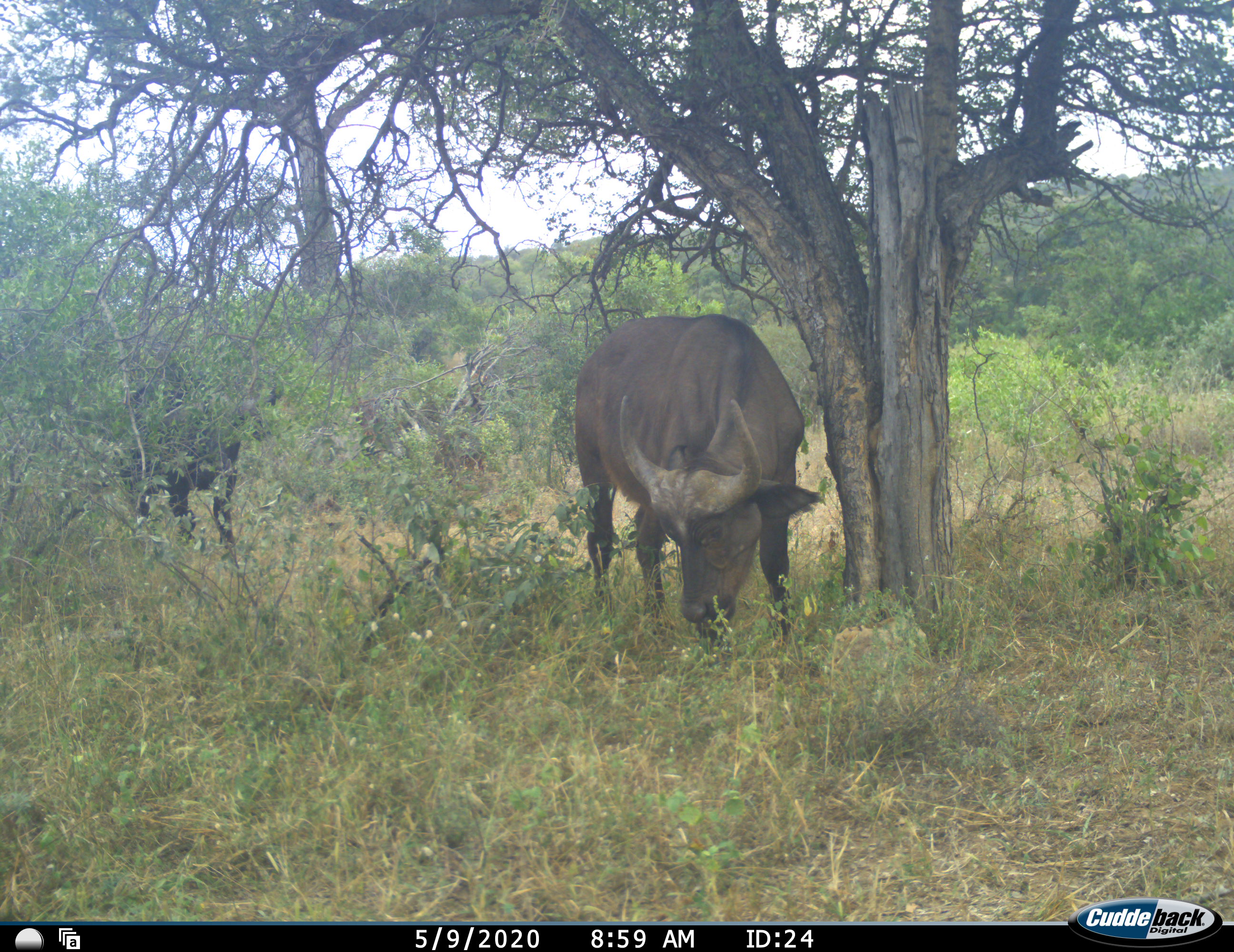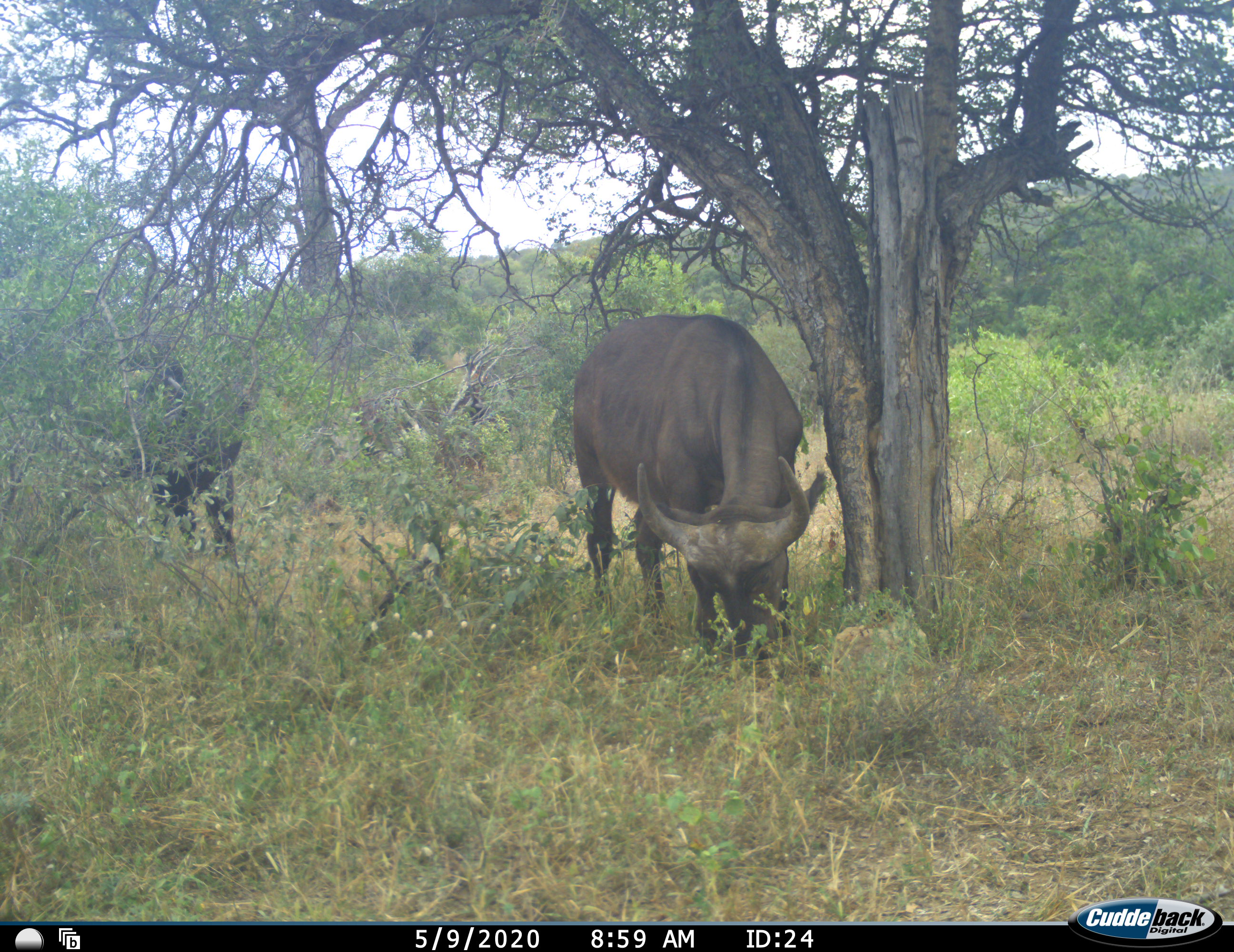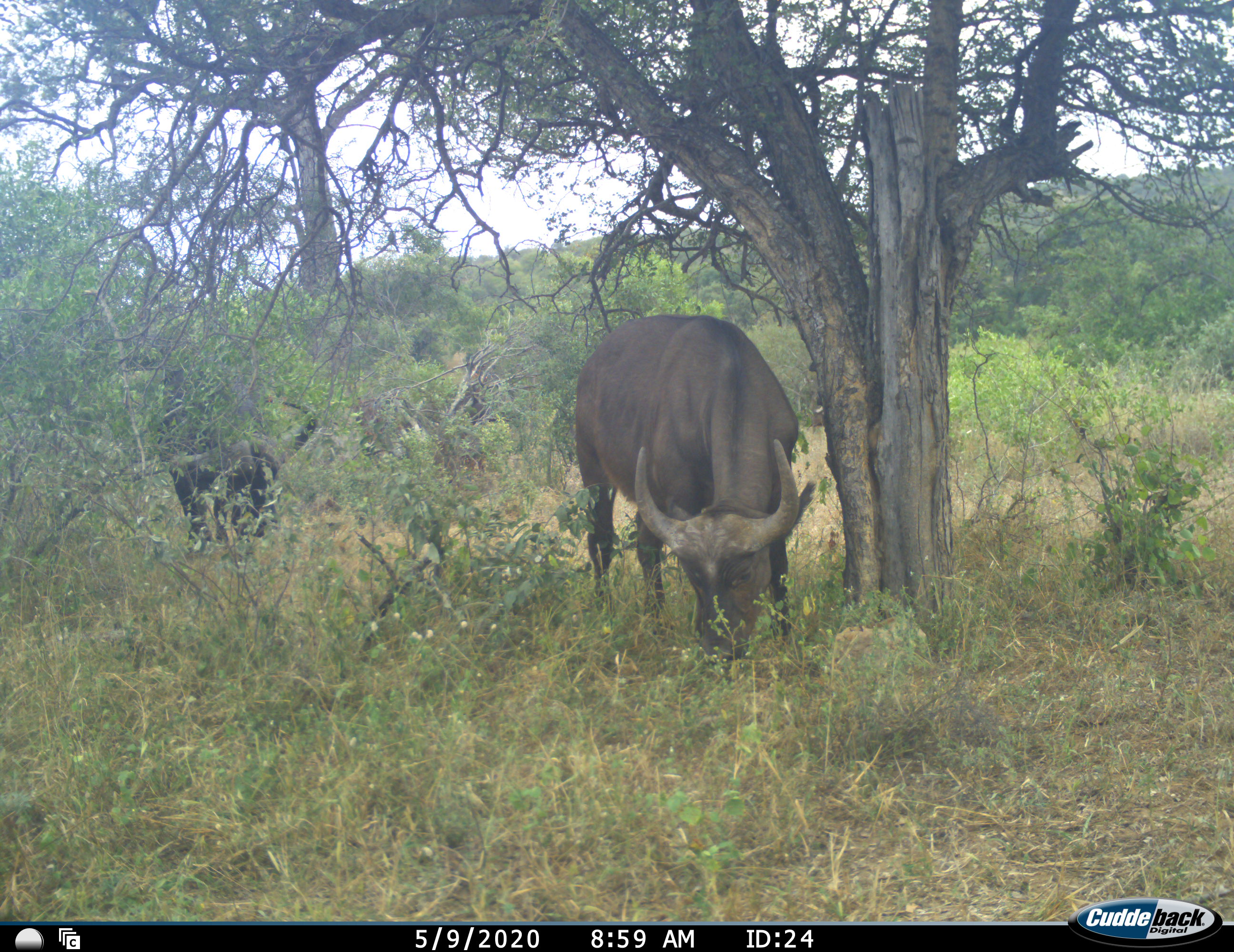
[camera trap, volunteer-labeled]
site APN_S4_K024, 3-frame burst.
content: unidentified animal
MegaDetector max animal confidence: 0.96